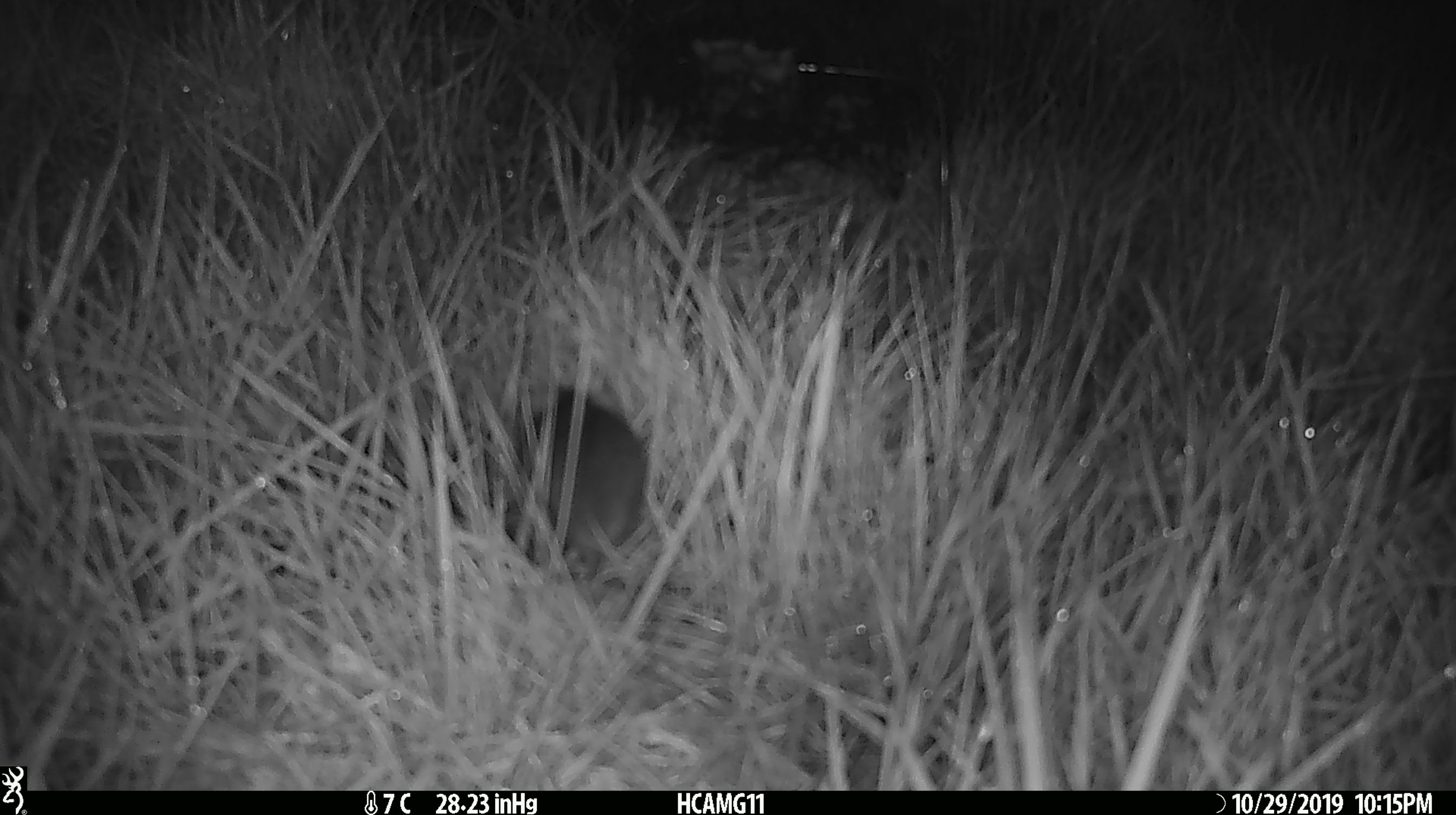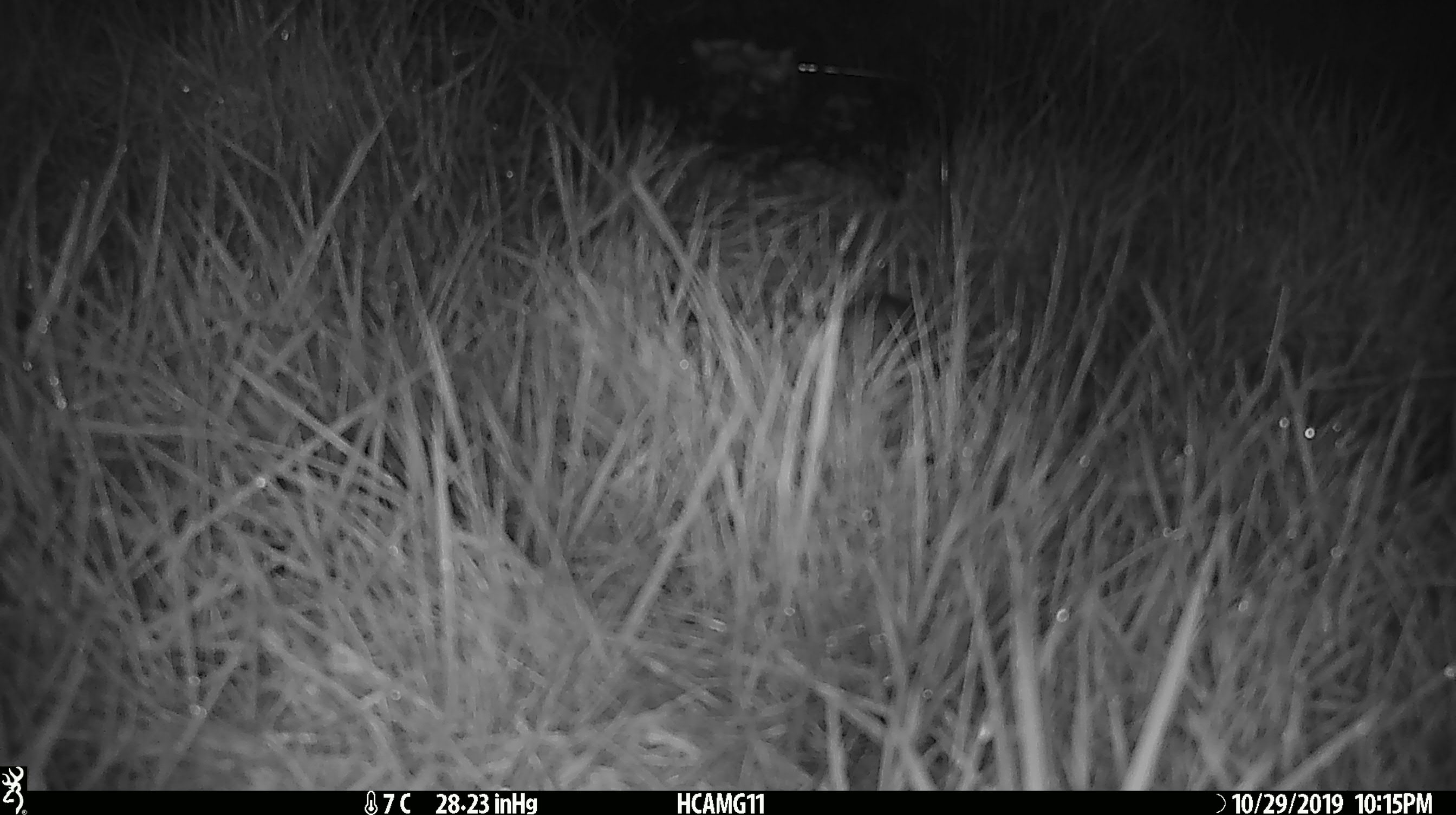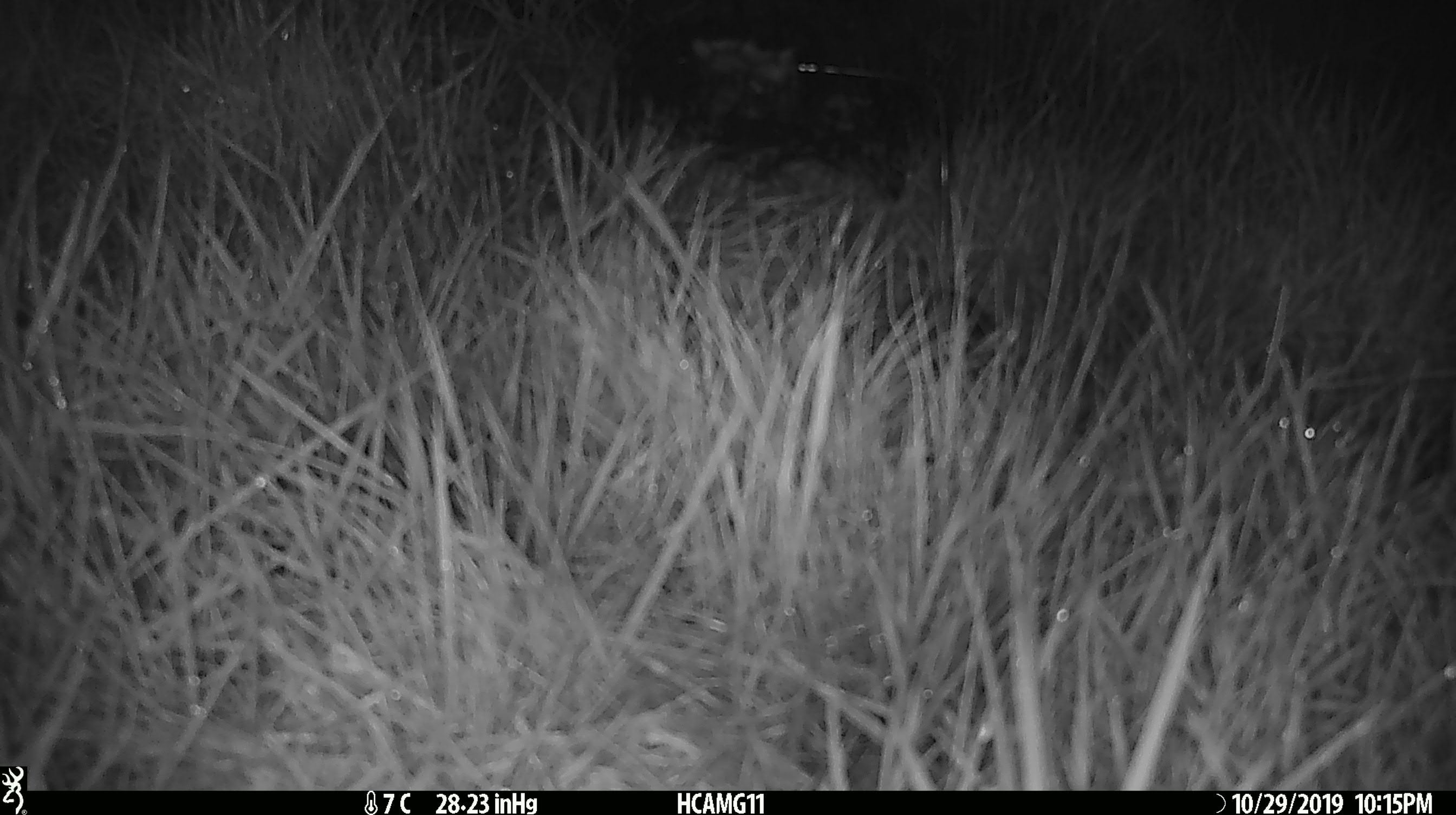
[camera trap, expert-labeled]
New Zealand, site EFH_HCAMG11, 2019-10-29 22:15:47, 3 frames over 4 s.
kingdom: Animalia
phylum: Chordata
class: Mammalia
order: Rodentia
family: Muridae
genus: Mus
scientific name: Mus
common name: mouse